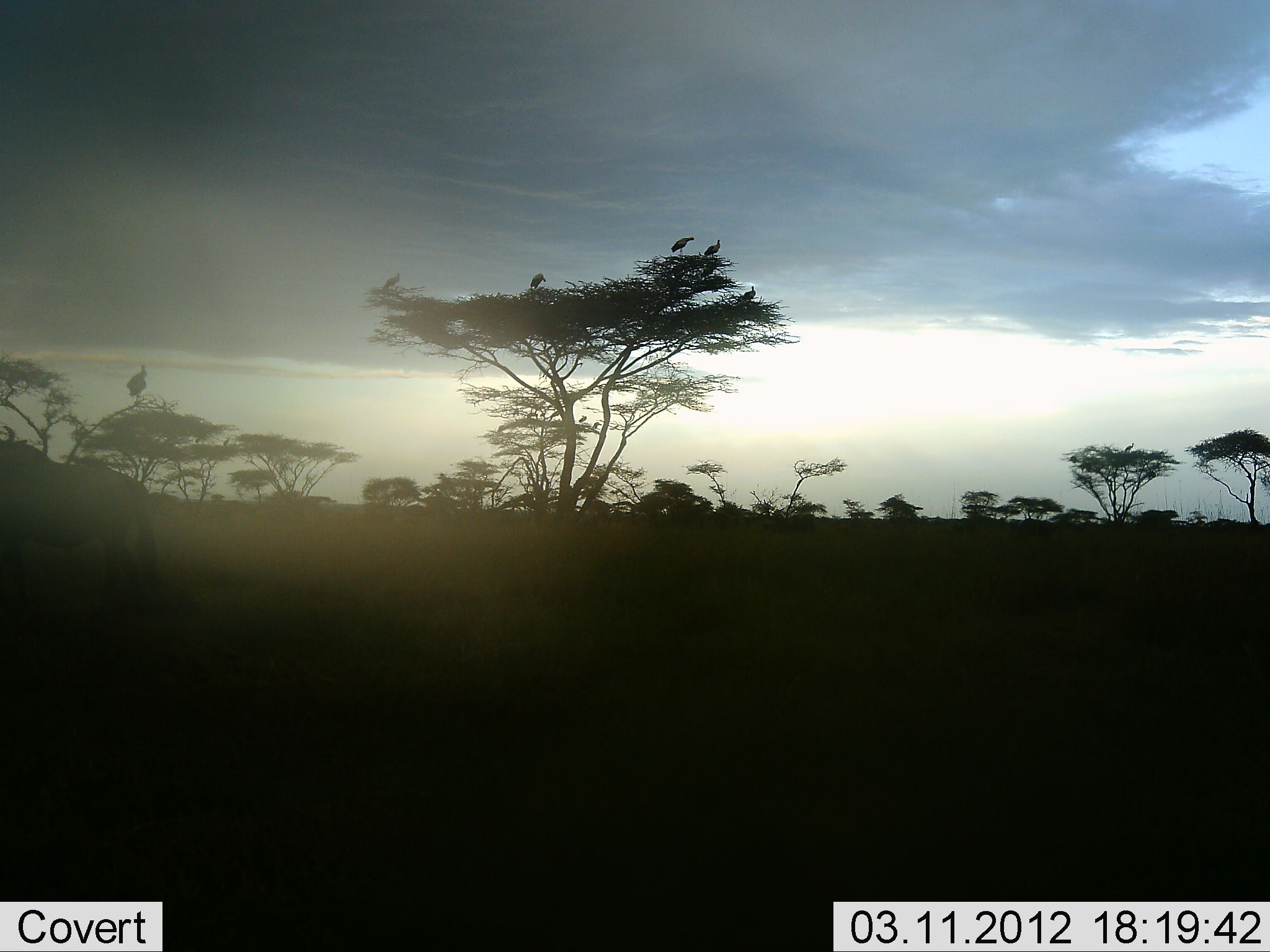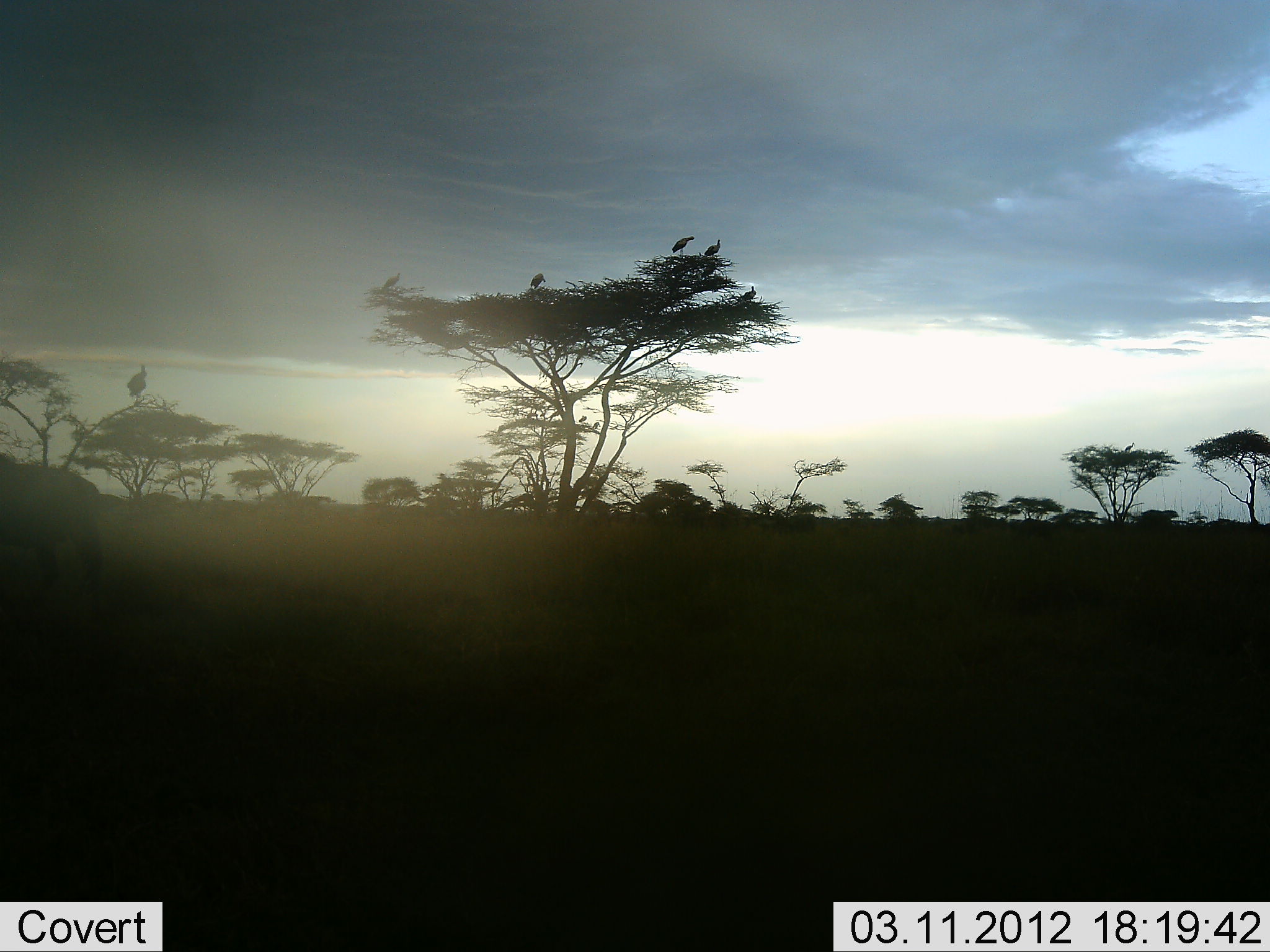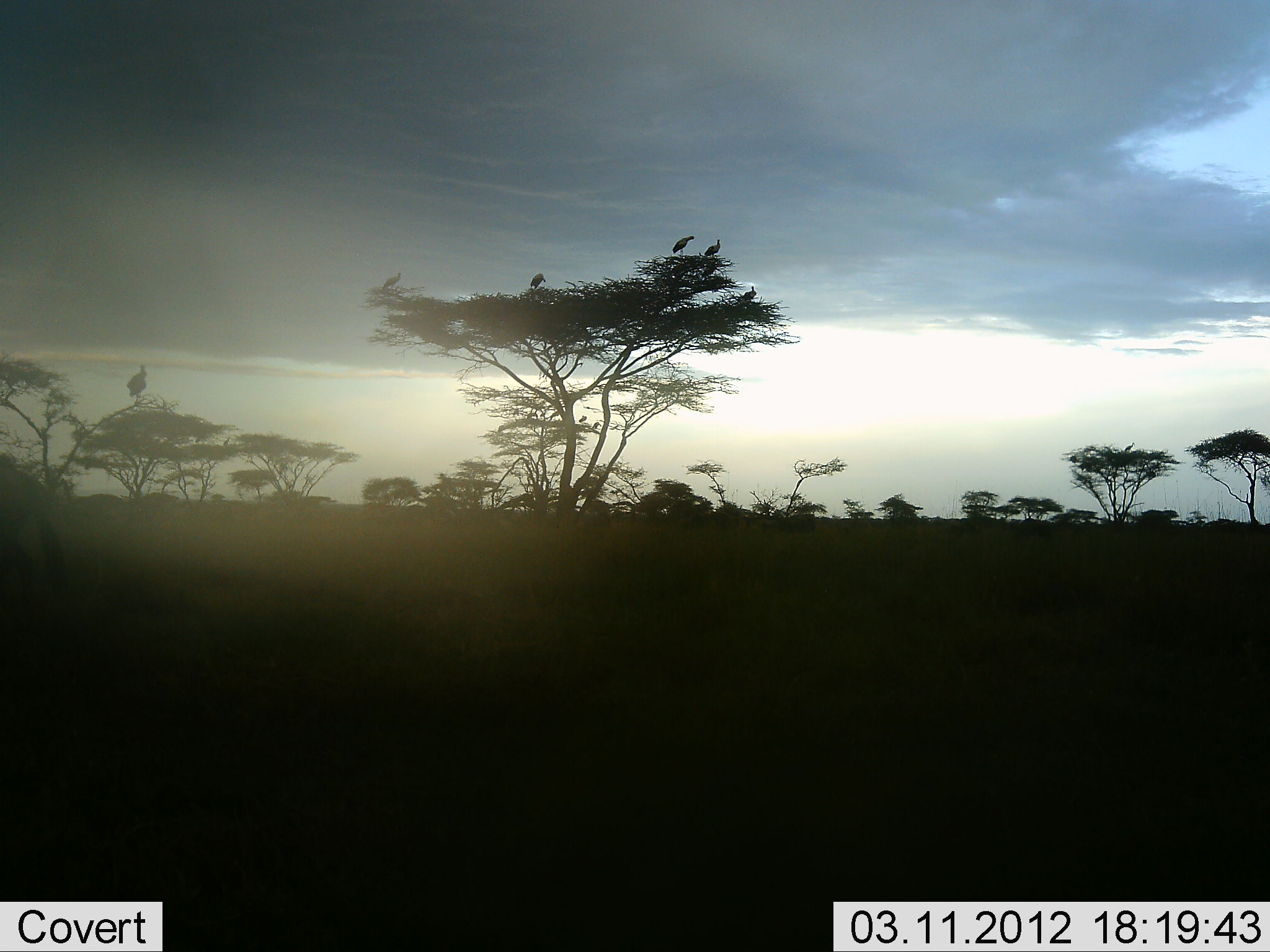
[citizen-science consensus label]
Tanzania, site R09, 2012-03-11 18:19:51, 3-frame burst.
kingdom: Animalia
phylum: Chordata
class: Aves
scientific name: Aves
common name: bird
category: otherbird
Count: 5.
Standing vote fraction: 62%.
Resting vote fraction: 62%.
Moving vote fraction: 0%.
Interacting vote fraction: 0%.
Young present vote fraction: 0%.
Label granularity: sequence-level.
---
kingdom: Animalia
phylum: Chordata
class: Mammalia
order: Artiodactyla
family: Bovidae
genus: Connochaetes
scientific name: Connochaetes taurinus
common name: blue wildebeest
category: wildebeest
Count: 1.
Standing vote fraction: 0%.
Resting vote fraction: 0%.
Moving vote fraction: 100%.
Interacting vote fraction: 0%.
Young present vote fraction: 0%.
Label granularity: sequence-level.